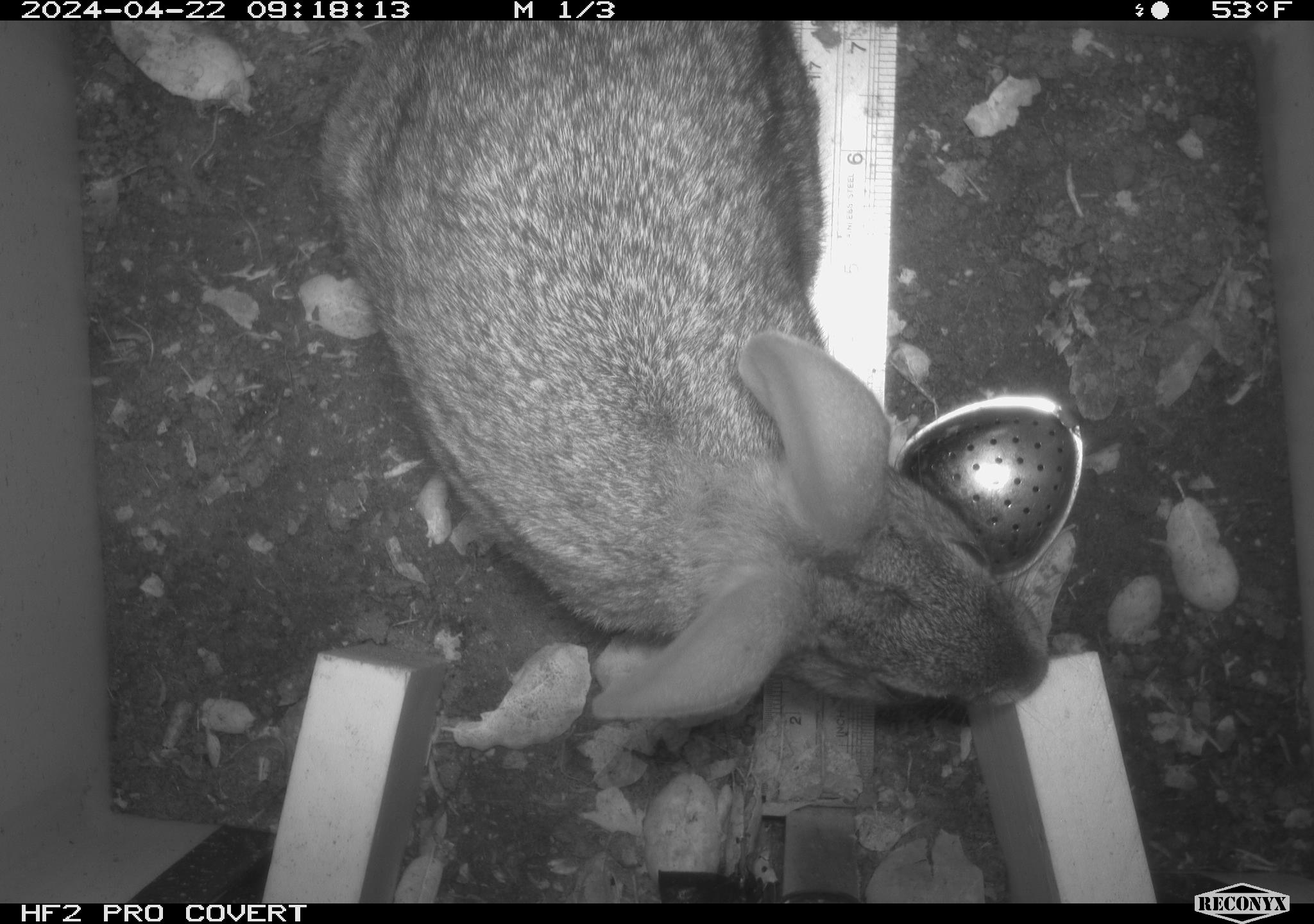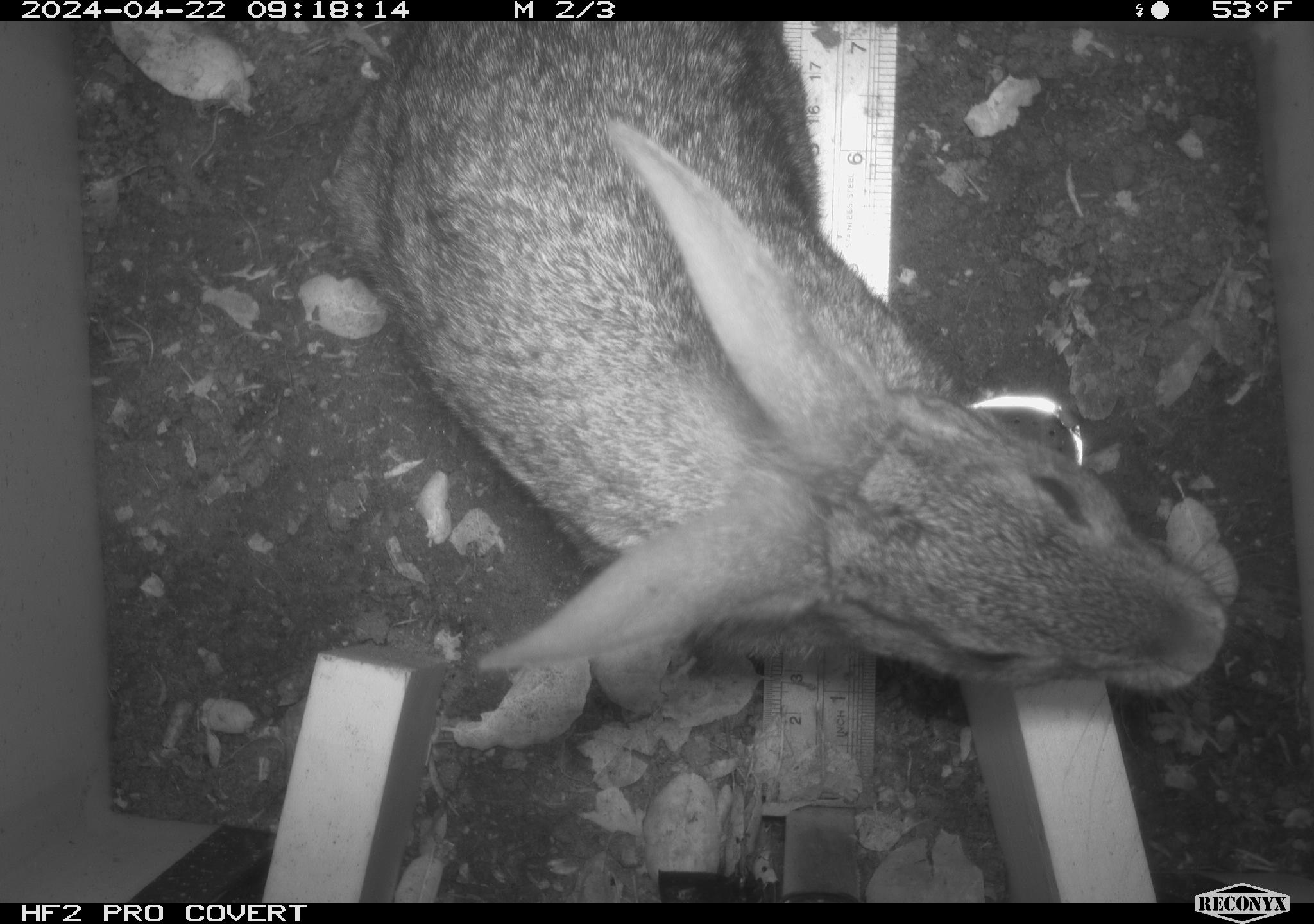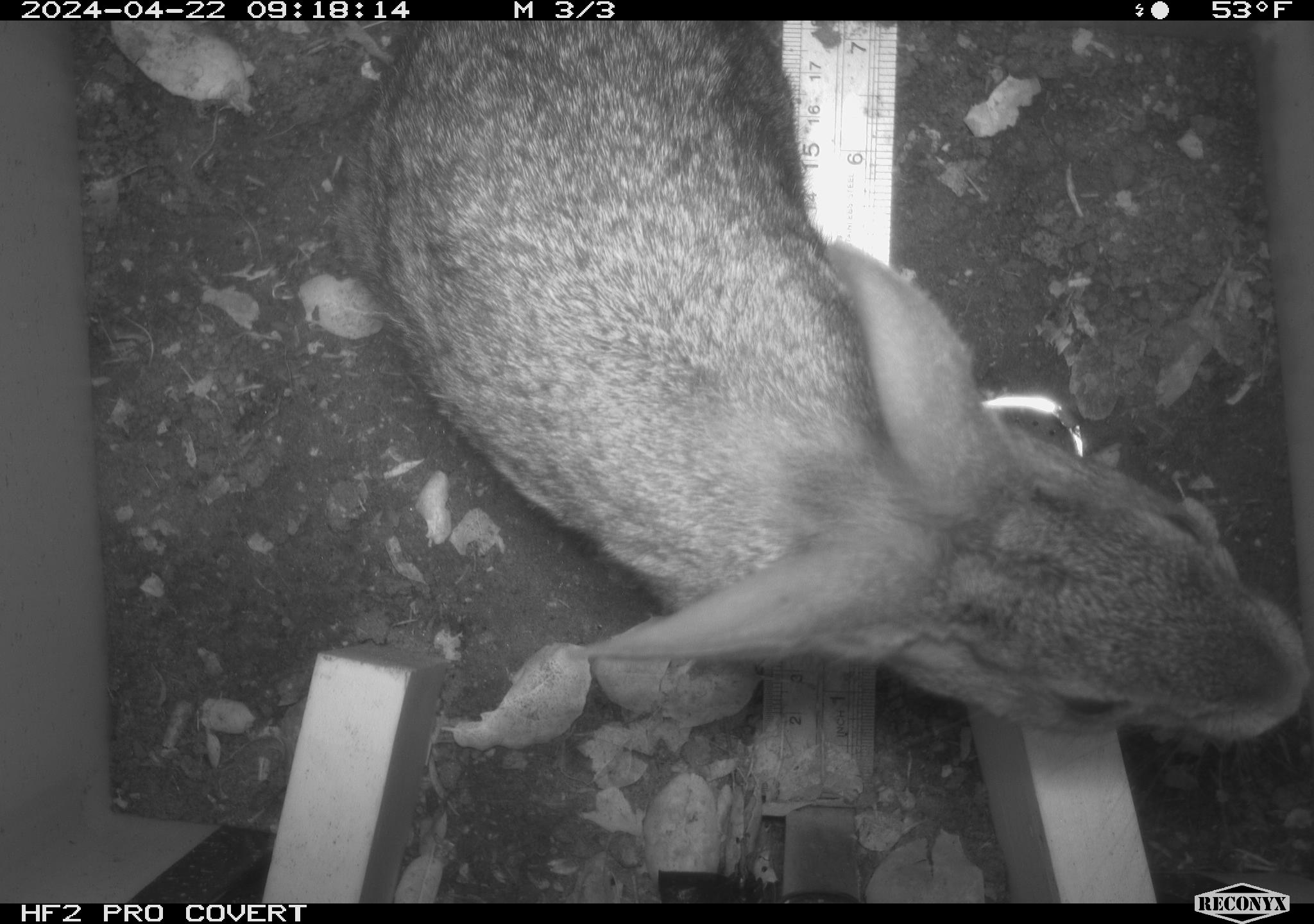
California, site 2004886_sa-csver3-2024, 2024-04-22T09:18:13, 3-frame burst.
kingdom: Animalia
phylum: Chordata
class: Mammalia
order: Lagomorpha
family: Leporidae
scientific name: Leporidae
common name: rabbit or hare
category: rabbit and hare family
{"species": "rabbit and hare family (rabbit or hare) (Leporidae)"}